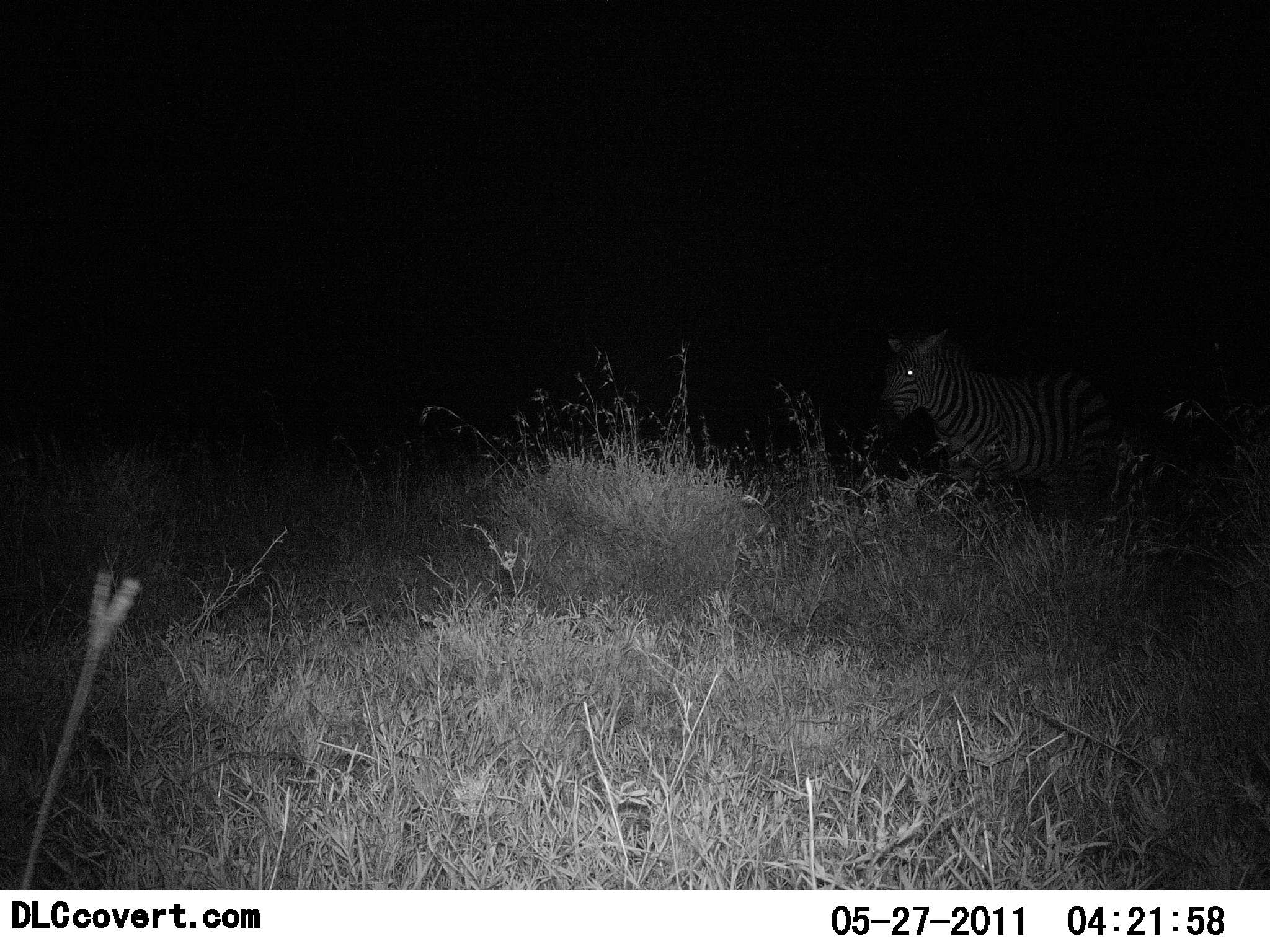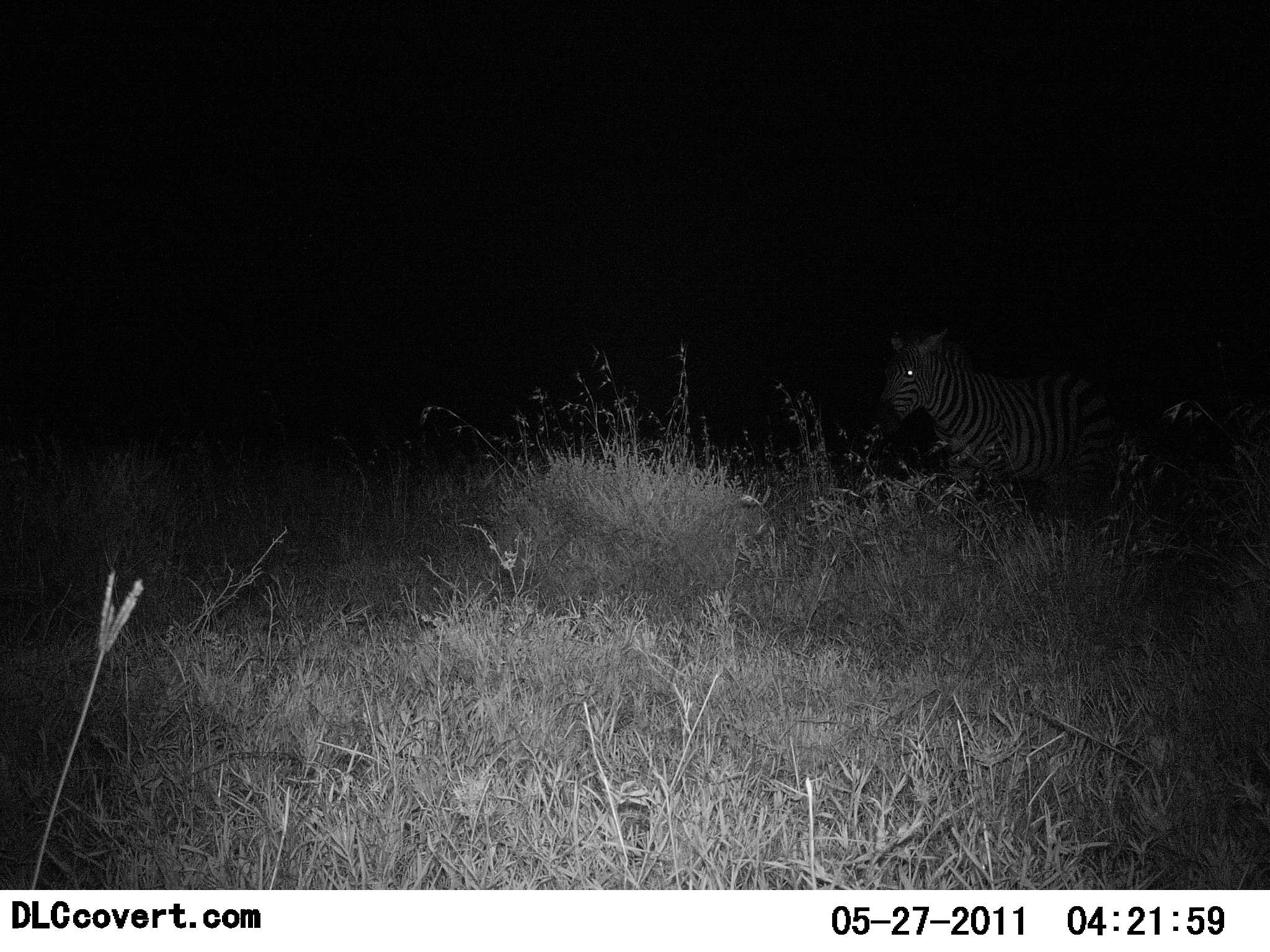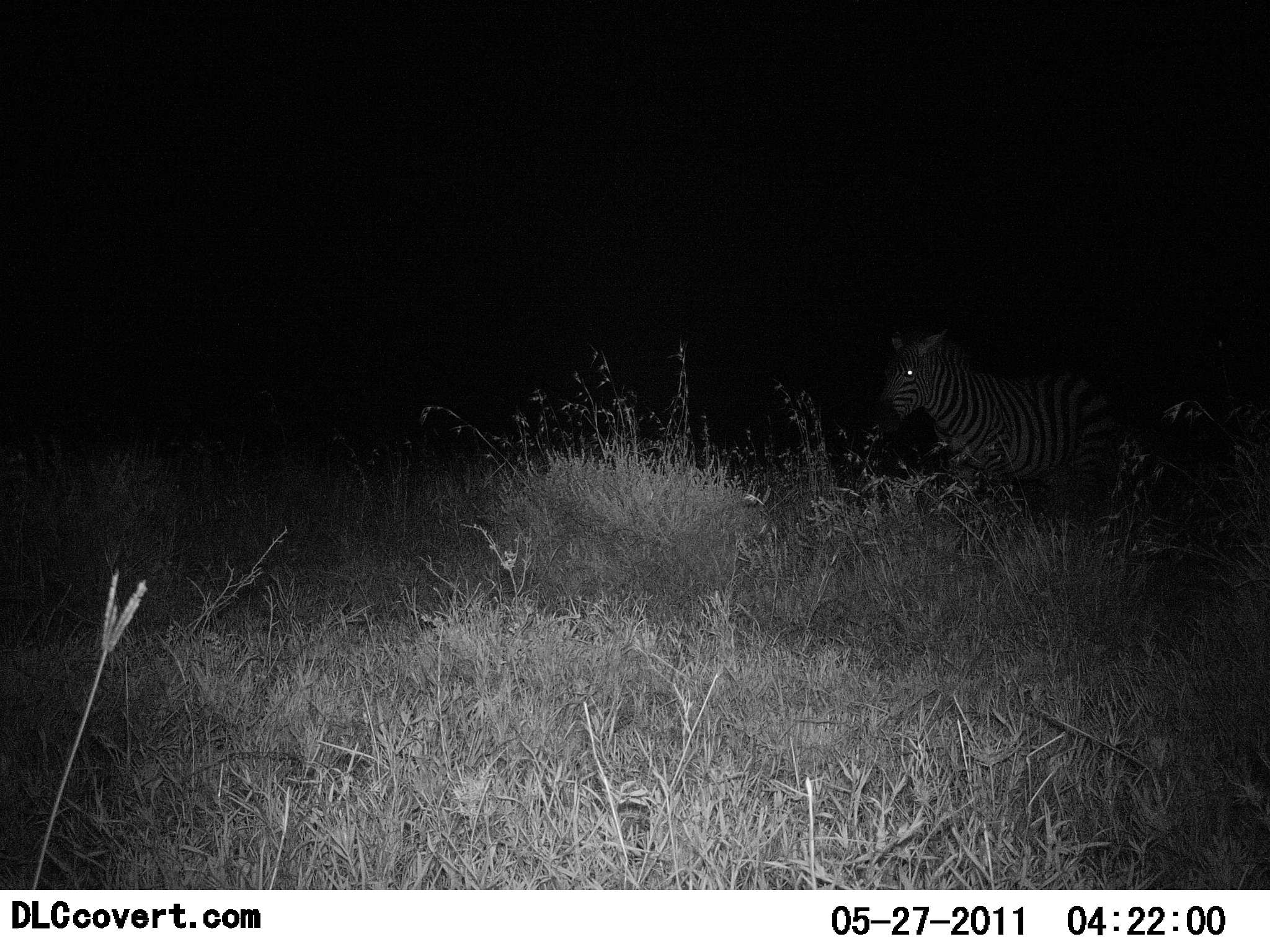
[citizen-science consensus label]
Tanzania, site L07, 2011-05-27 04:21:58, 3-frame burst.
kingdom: Animalia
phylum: Chordata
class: Mammalia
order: Perissodactyla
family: Equidae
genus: Equus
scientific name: Equus quagga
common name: plains zebra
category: zebra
Zebra (plains zebra) (Equus quagga), count 1. Behavior (volunteer vote fractions): standing 91%, resting 0%, moving 0%, interacting 0%. Young present (vote fraction): 0%. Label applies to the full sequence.